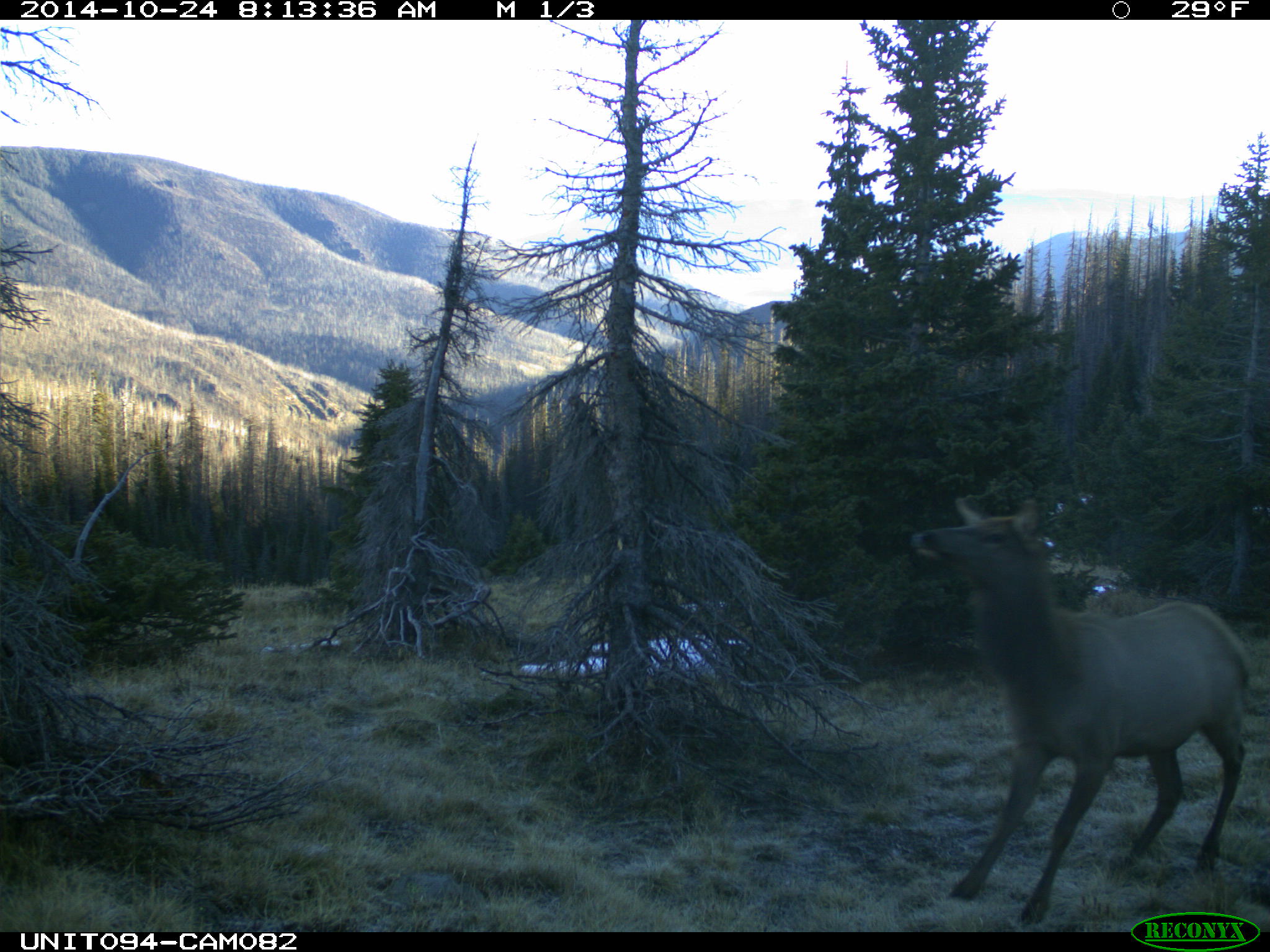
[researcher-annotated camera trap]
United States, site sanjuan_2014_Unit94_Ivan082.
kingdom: Animalia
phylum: Chordata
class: Mammalia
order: Artiodactyla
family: Cervidae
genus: Cervus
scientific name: Cervus elaphus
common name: red deer